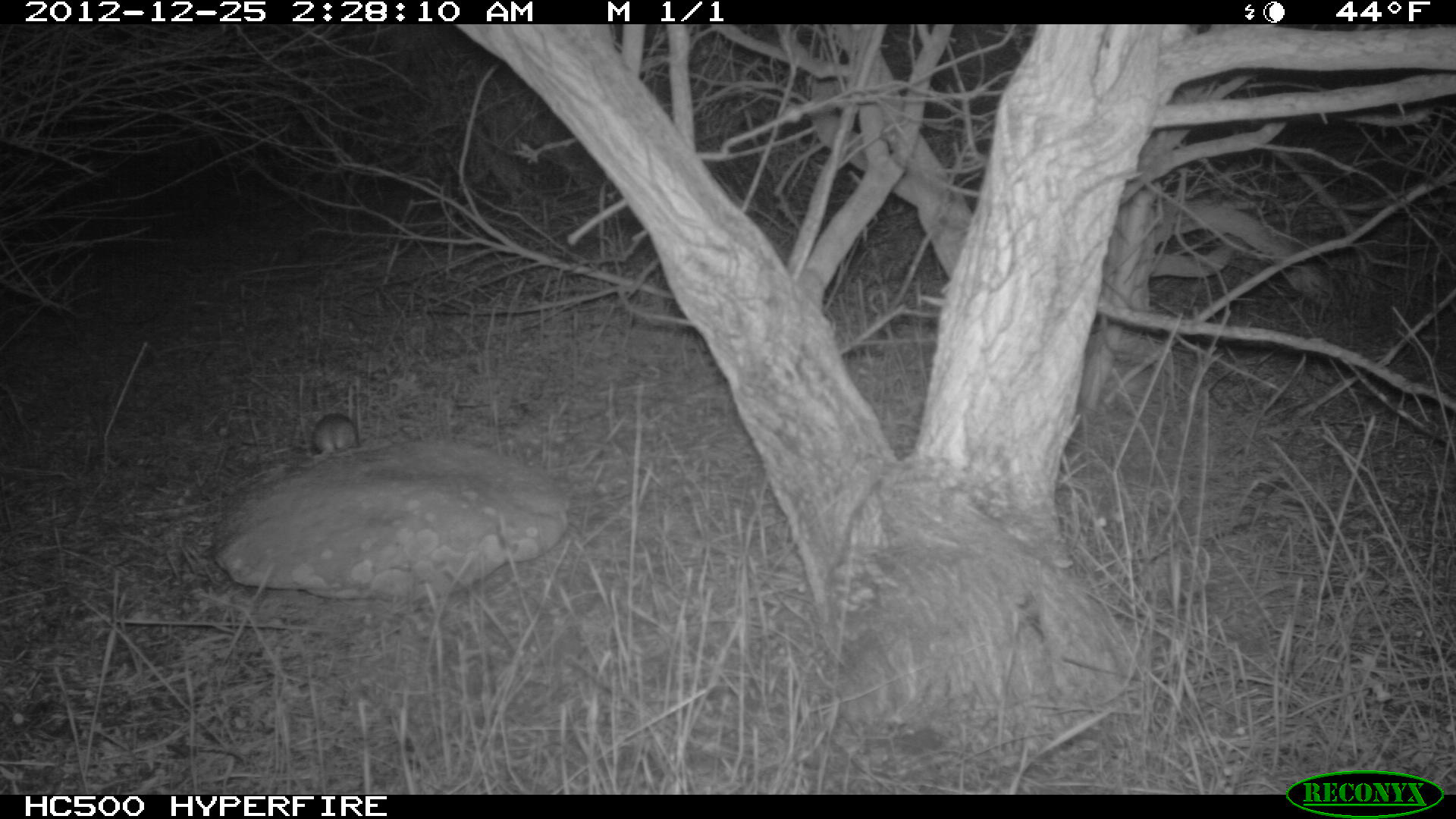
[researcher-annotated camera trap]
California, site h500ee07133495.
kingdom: Animalia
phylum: Chordata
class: Mammalia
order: Rodentia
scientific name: Rodentia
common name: rodent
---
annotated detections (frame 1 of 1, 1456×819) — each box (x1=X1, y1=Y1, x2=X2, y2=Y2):
rodent: (x1=312, y1=412, x2=357, y2=458)